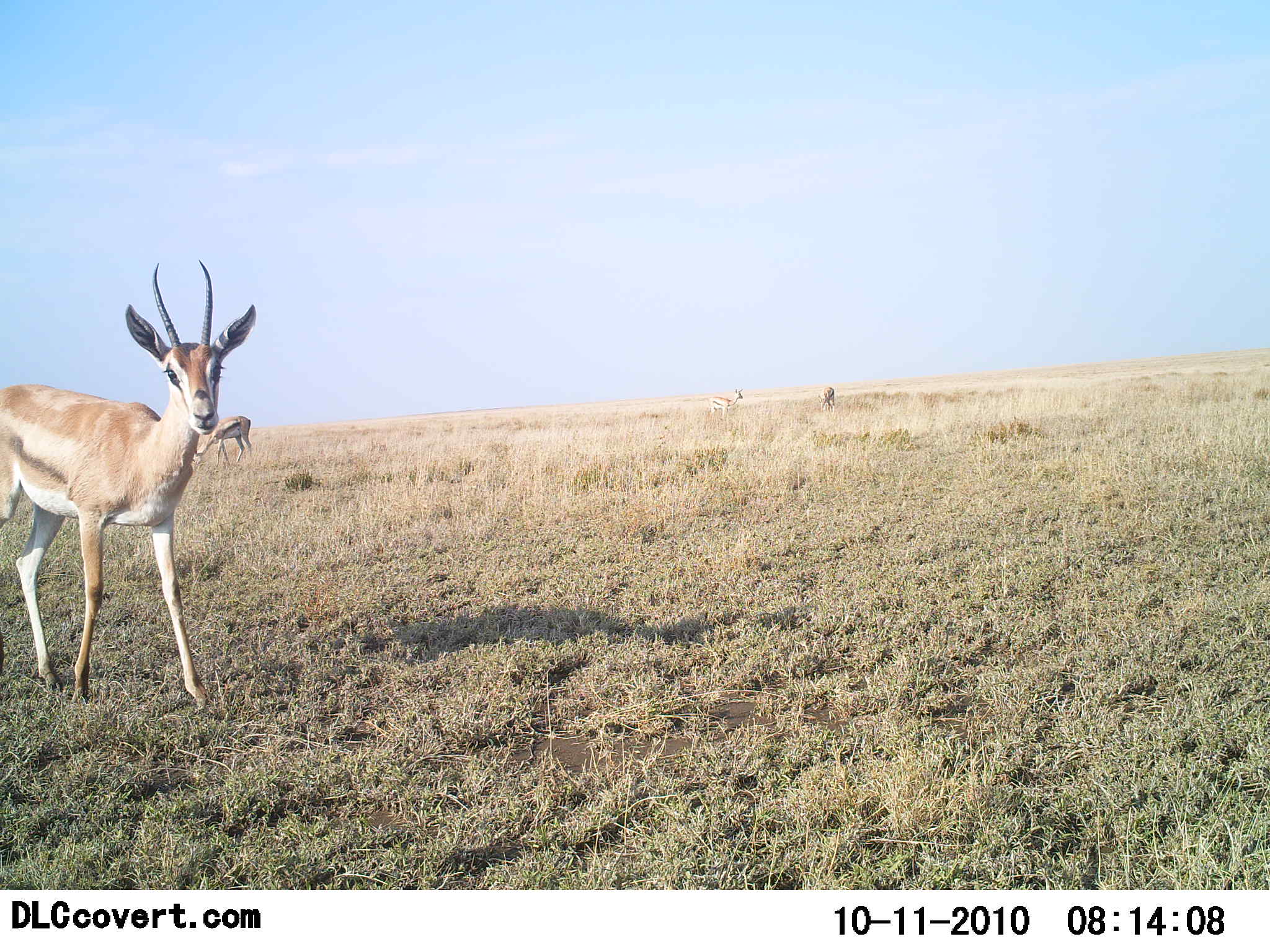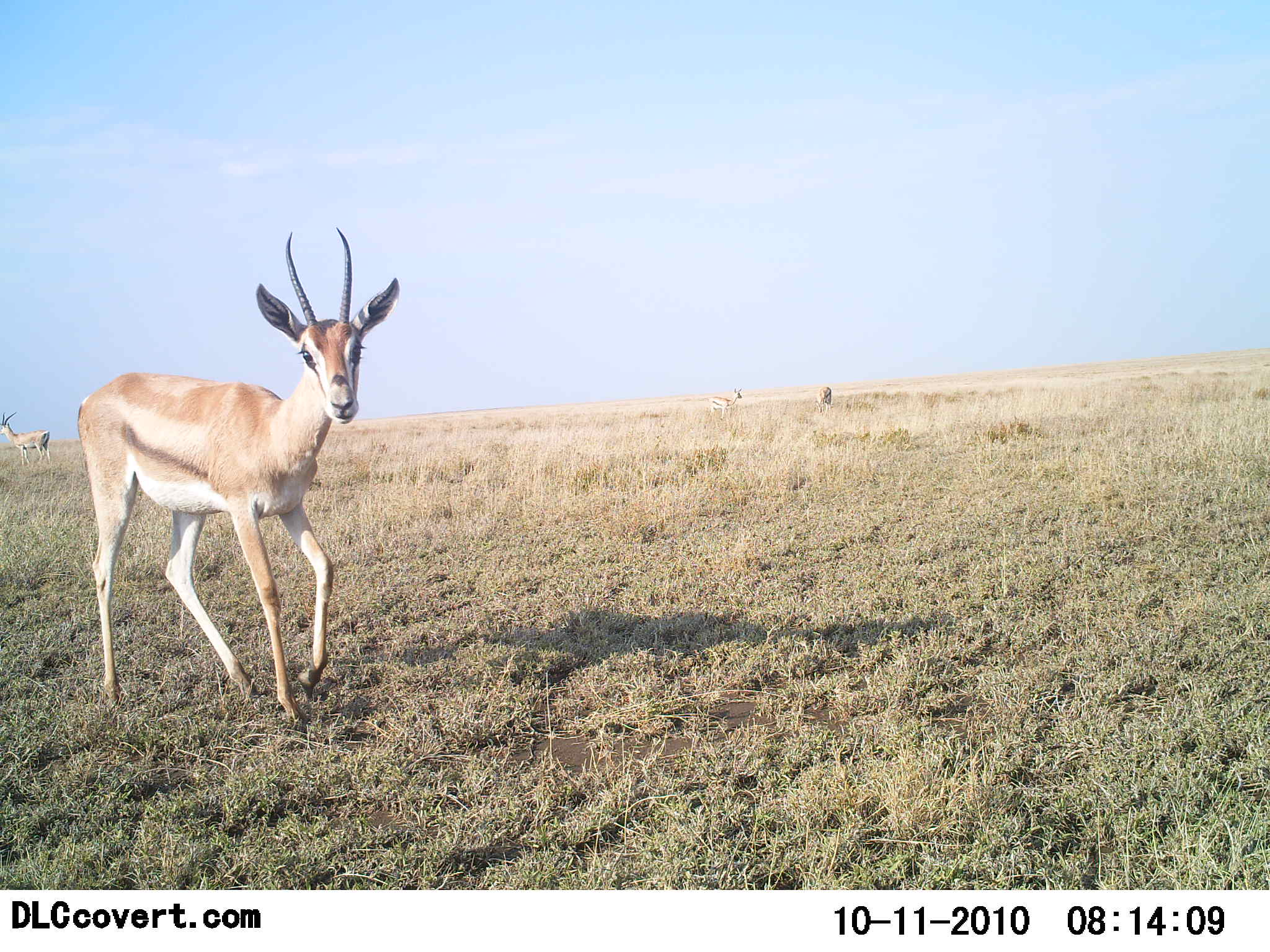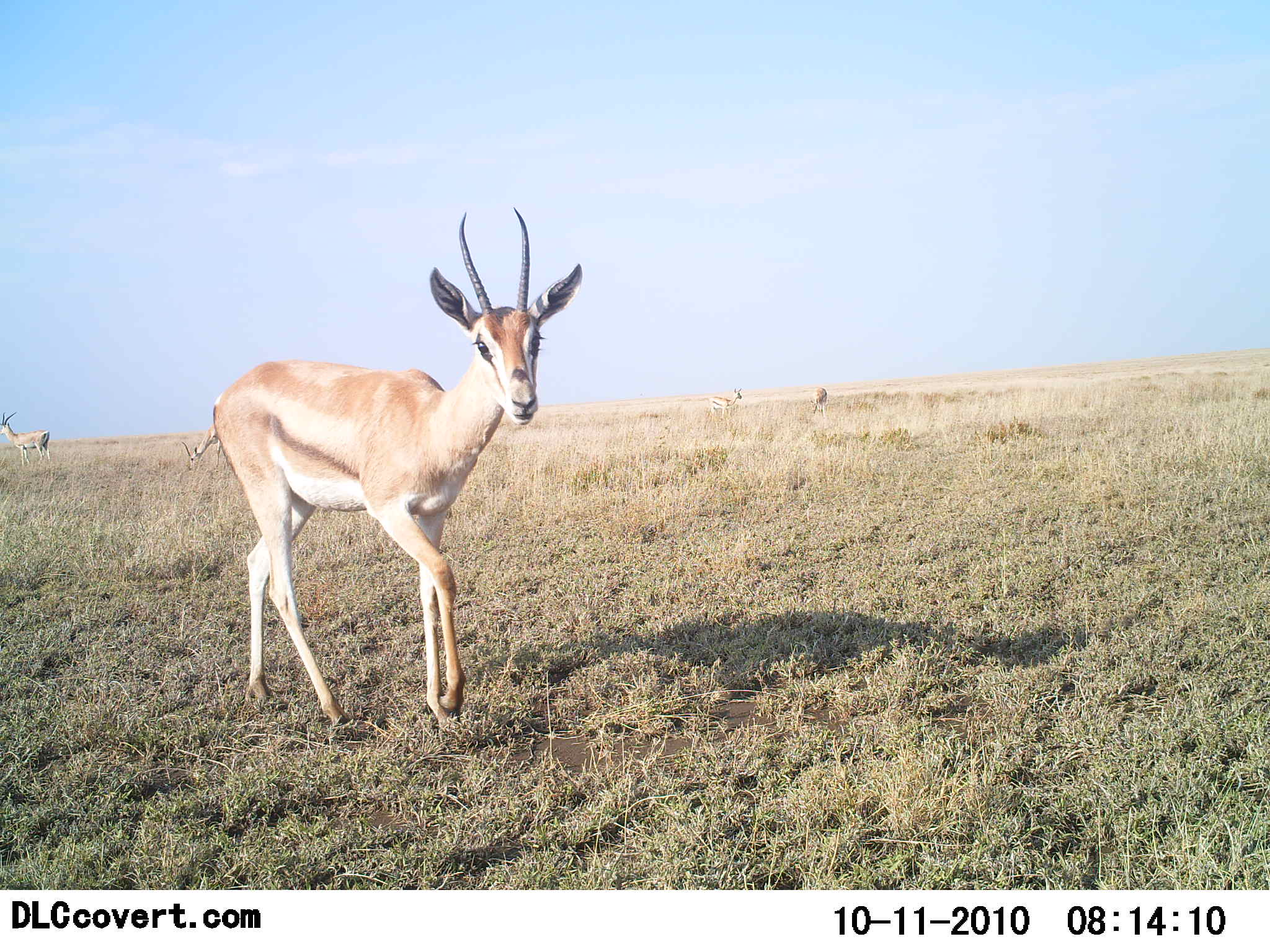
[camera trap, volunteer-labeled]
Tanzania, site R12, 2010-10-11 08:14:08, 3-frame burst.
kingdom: Animalia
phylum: Chordata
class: Mammalia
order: Artiodactyla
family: Bovidae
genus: Eudorcas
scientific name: Eudorcas thomsonii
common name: thomson's gazelle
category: gazellethomsons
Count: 4.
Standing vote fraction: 53%.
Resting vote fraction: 0%.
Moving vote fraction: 95%.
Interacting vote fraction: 0%.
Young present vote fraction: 0%.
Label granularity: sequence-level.